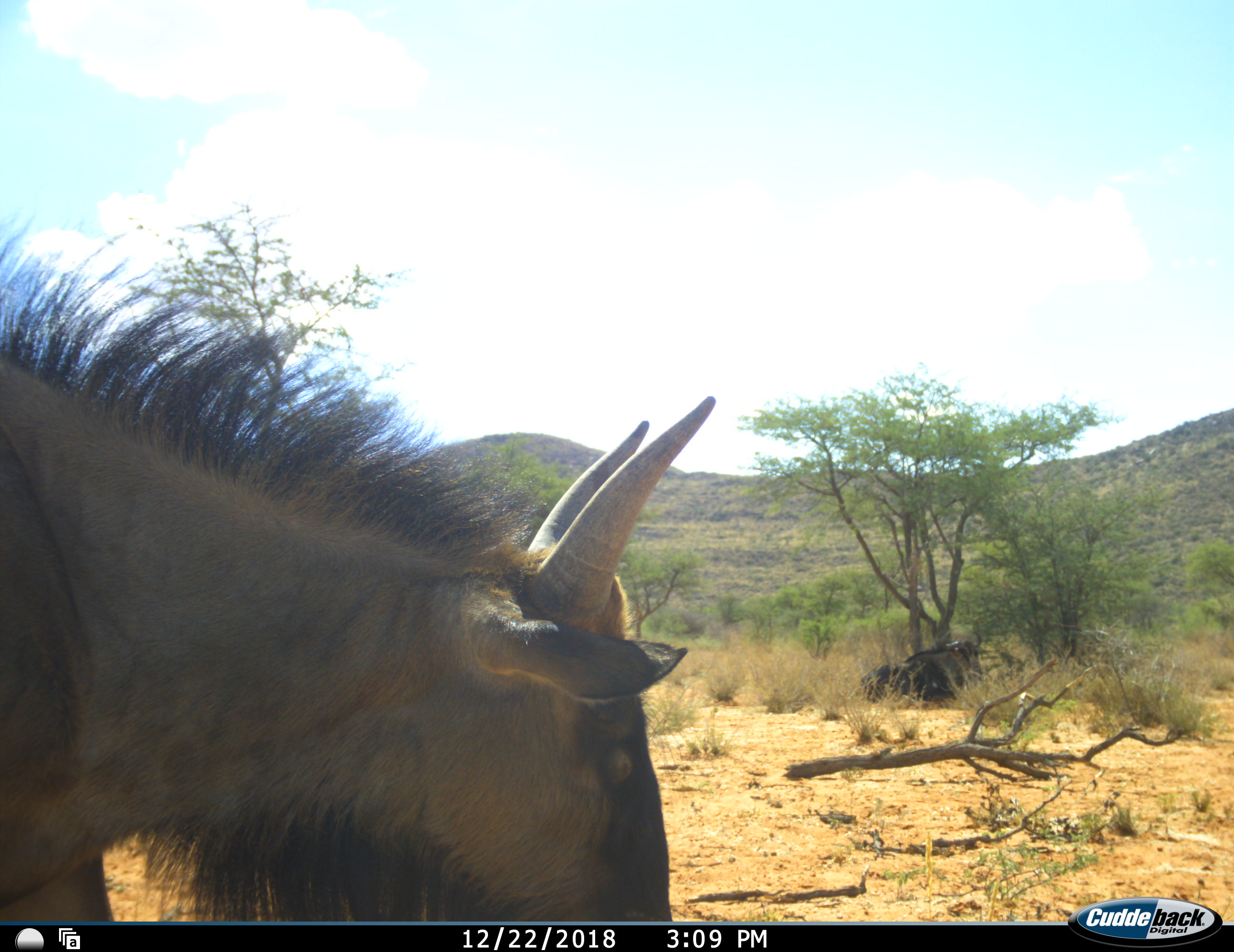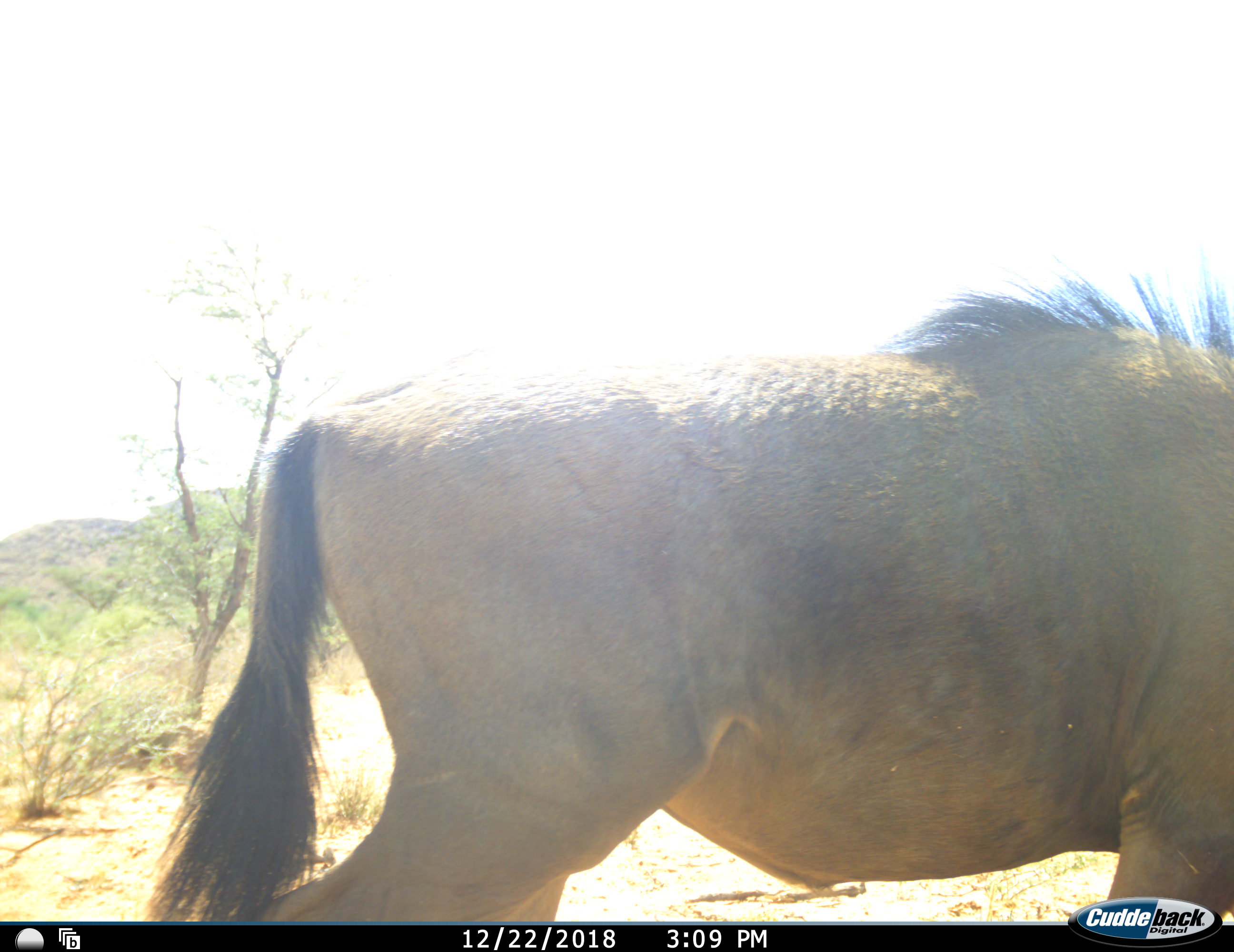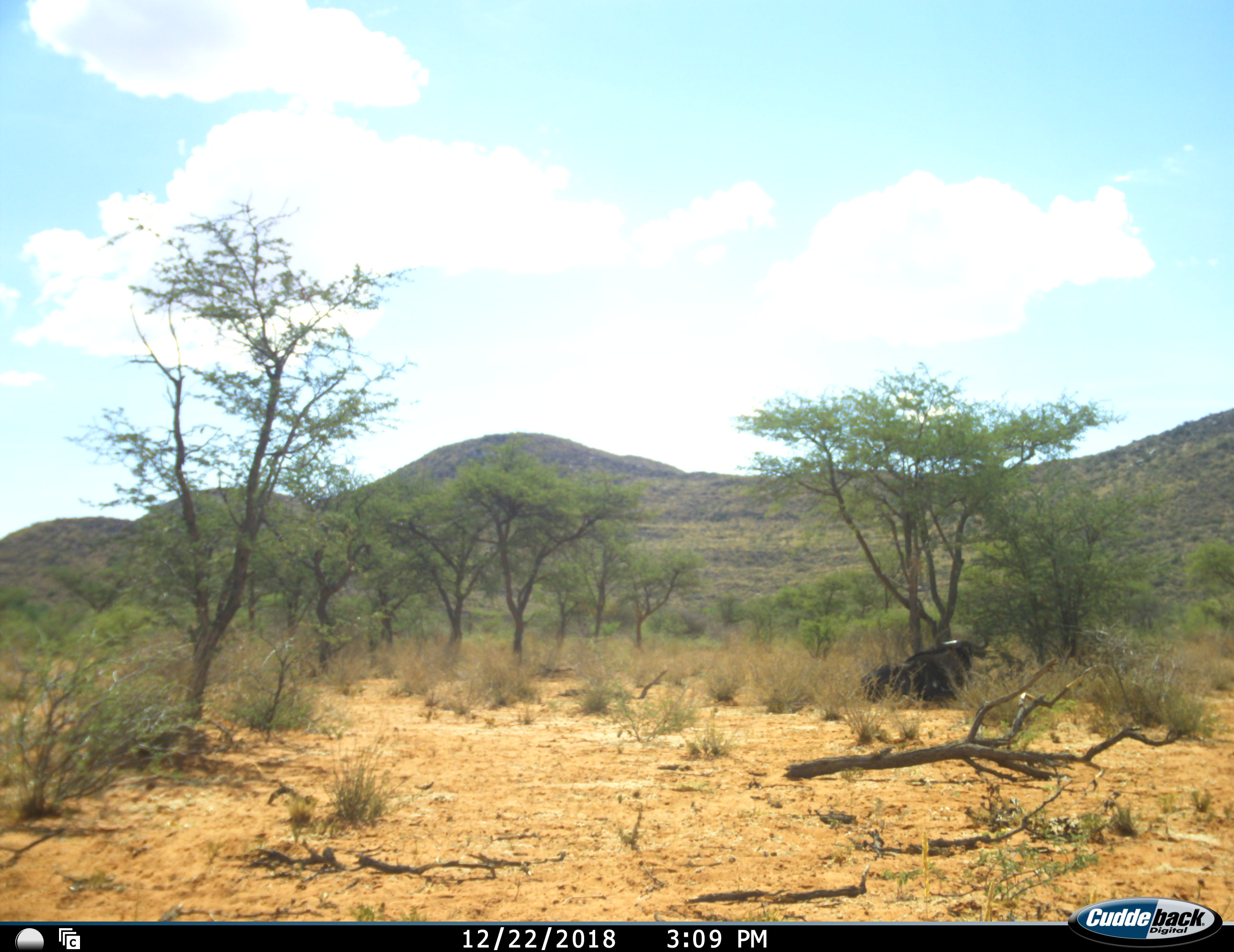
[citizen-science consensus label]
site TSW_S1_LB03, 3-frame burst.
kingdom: Animalia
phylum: Chordata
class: Mammalia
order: Artiodactyla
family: Bovidae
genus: Connochaetes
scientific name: Connochaetes taurinus taurinus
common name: blue wildebeest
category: wildebeestblue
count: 2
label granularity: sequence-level